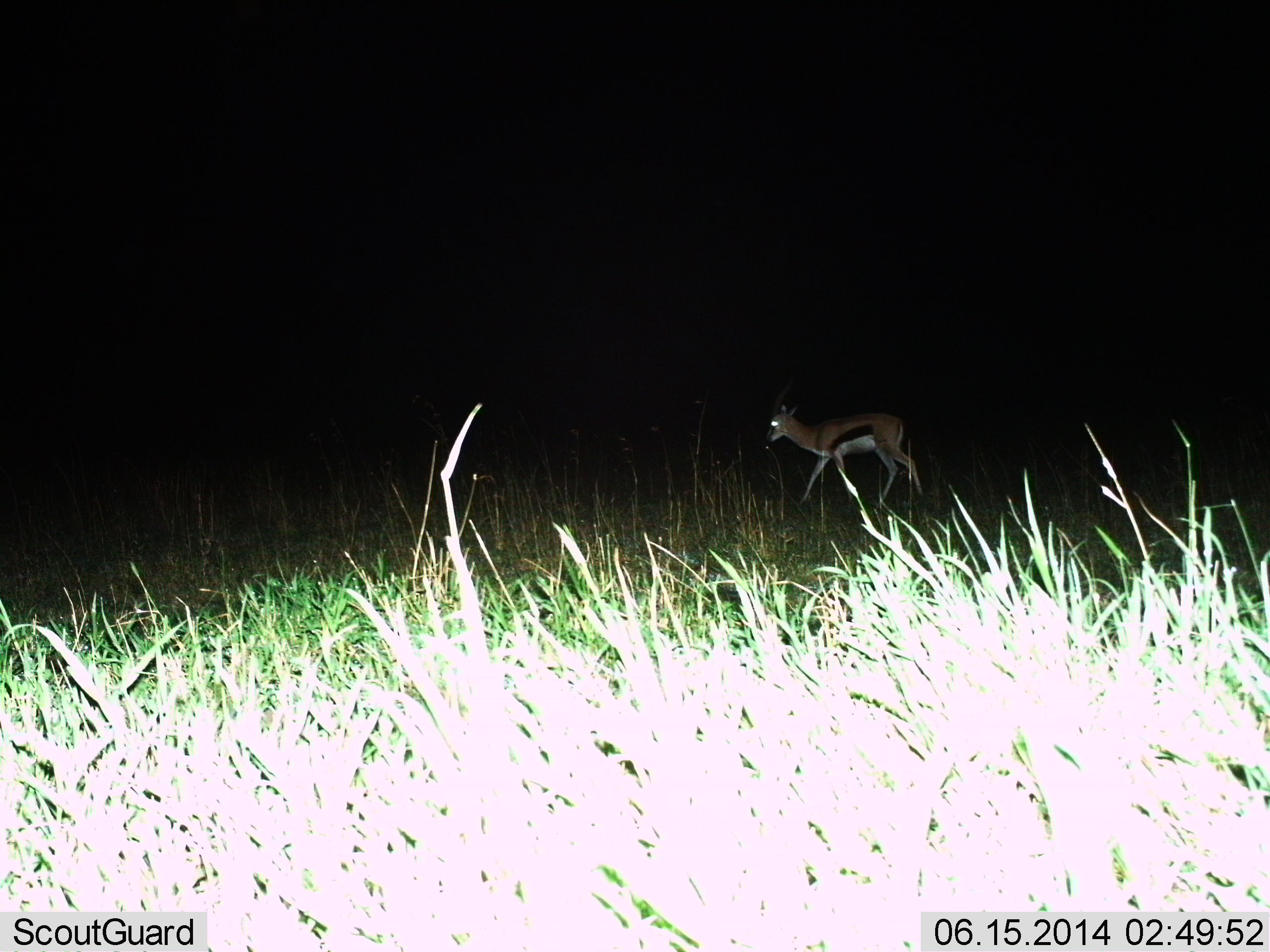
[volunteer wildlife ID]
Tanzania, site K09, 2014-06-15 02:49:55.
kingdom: Animalia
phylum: Chordata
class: Mammalia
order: Artiodactyla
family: Bovidae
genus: Eudorcas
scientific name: Eudorcas thomsonii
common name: thomson's gazelle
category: gazellethomsons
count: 1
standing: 27%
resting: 0%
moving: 81%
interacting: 0%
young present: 0%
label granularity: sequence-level